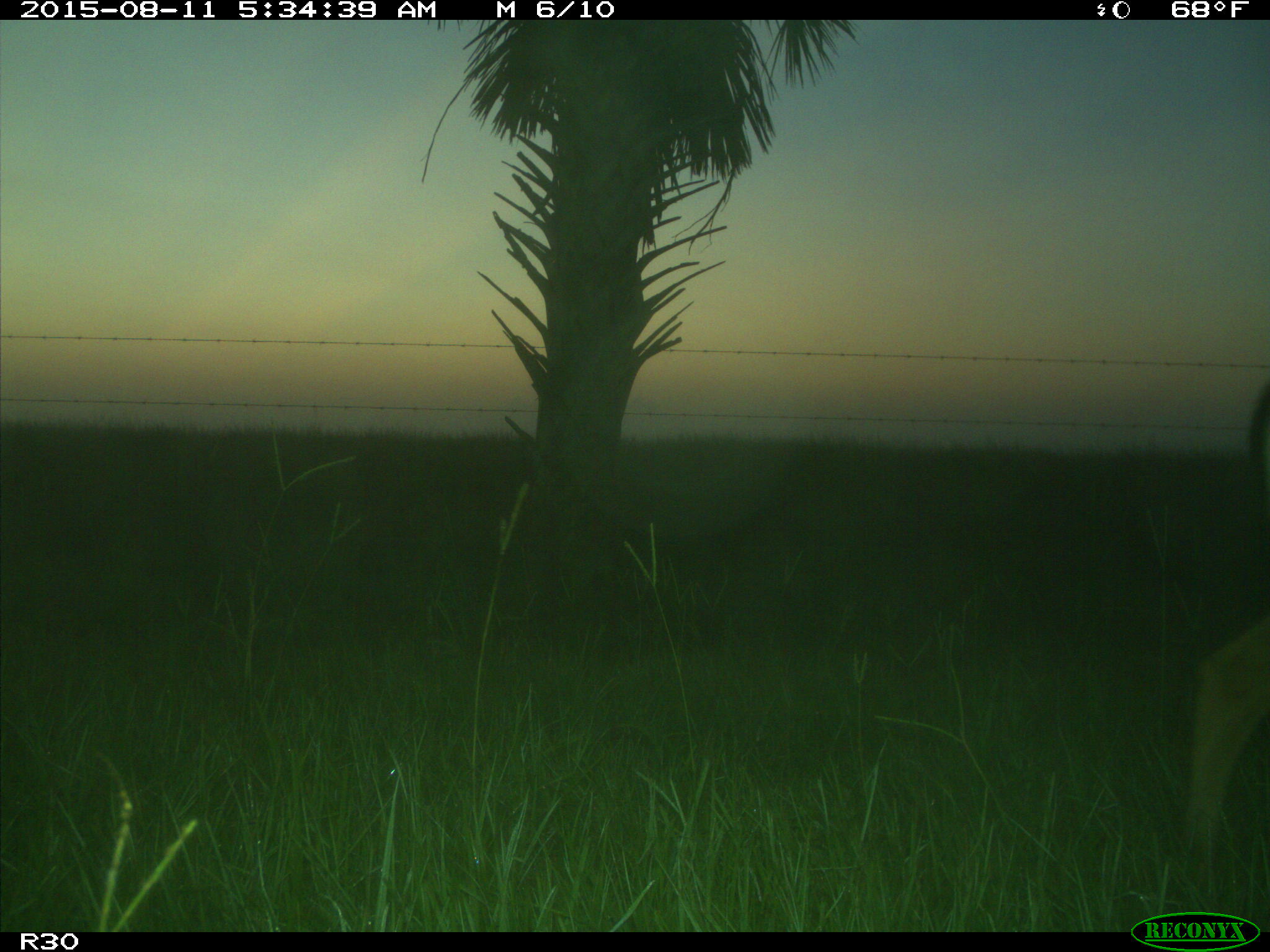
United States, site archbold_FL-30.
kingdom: Animalia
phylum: Chordata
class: Mammalia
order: Artiodactyla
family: Cervidae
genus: Odocoileus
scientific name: Odocoileus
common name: deer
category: unidentified deer